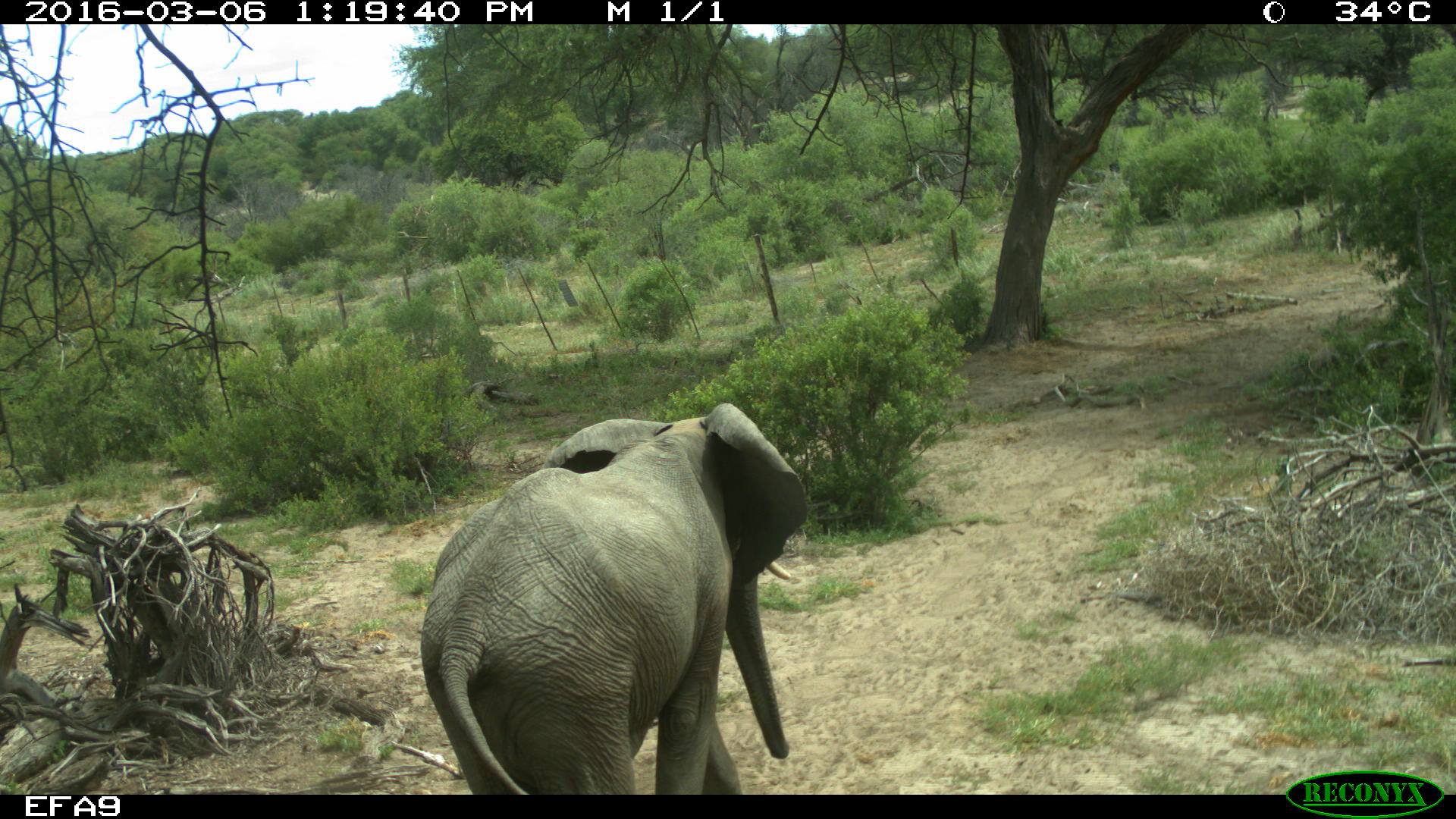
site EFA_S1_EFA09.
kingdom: Animalia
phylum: Chordata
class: Mammalia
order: Proboscidea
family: Elephantidae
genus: Loxodonta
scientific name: Loxodonta africana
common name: african bush elephant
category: elephant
Elephant (african bush elephant) (Loxodonta africana), count 1. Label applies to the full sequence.